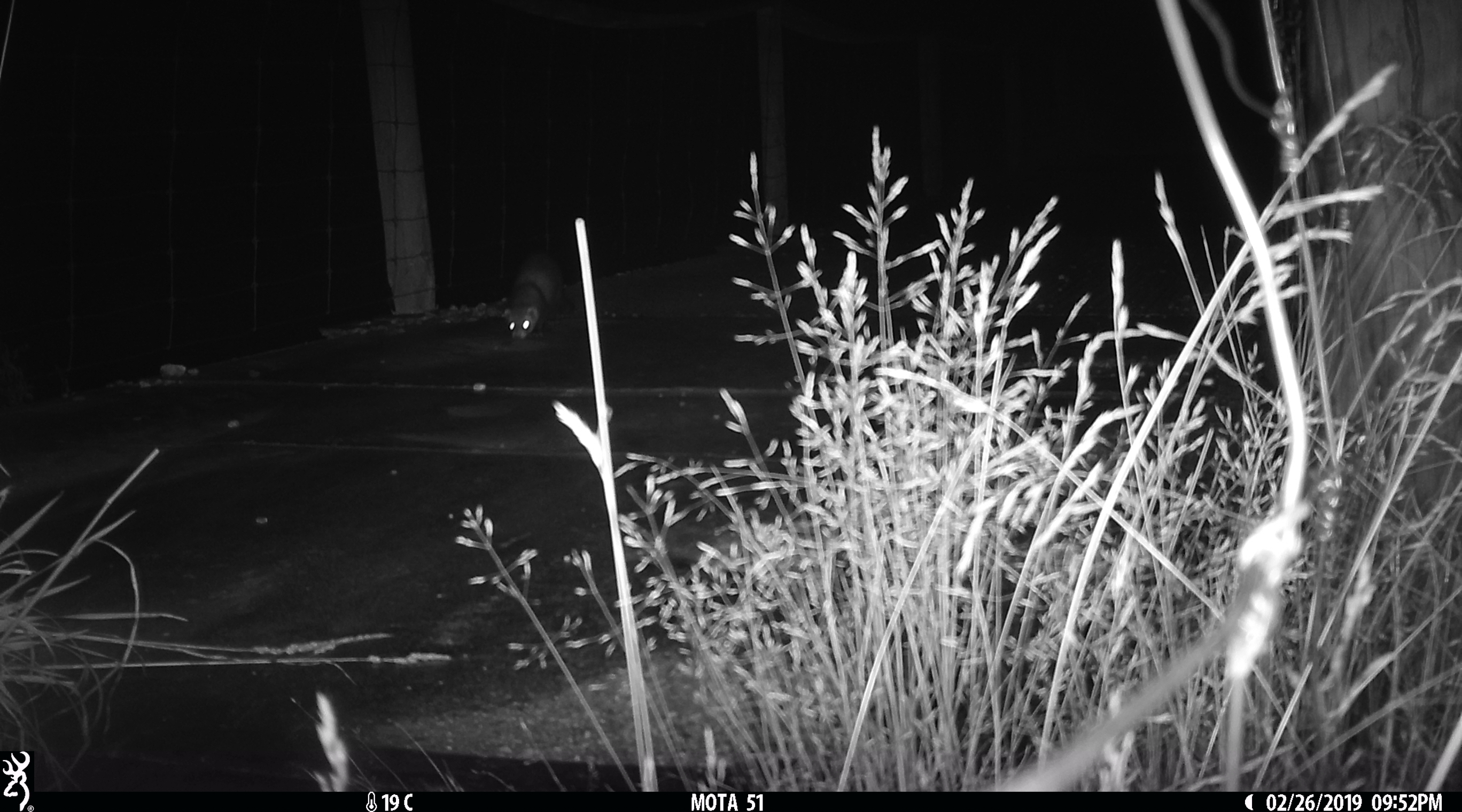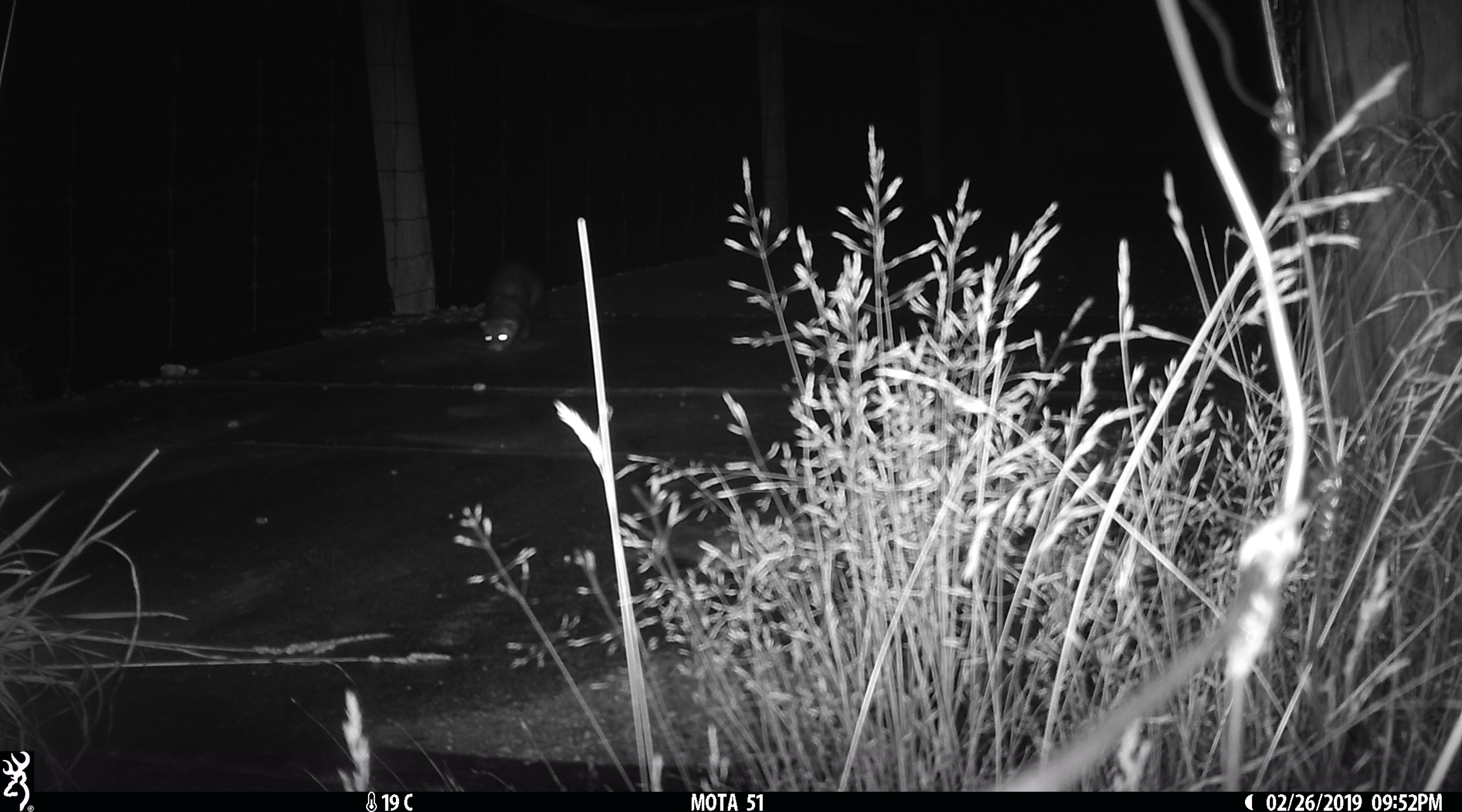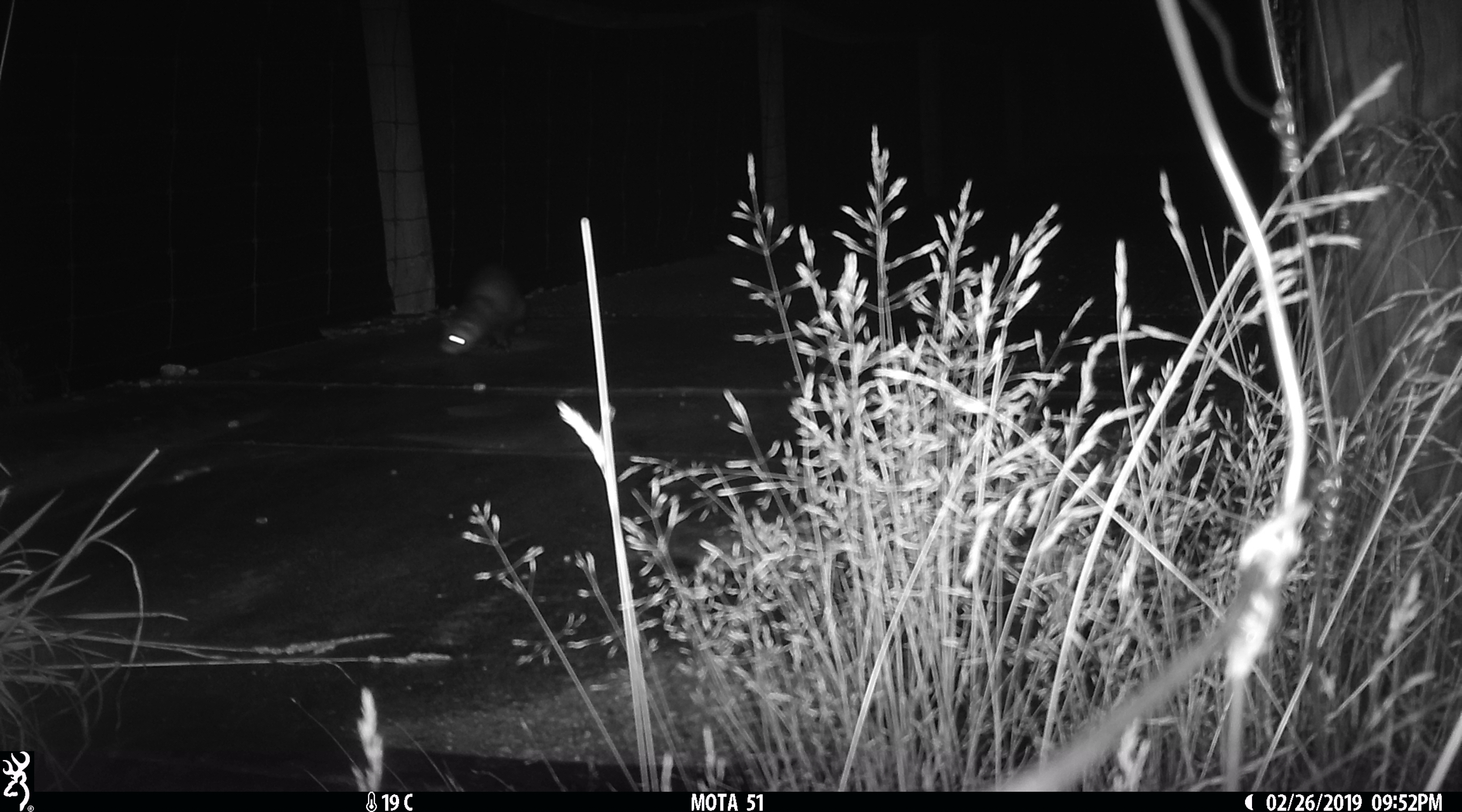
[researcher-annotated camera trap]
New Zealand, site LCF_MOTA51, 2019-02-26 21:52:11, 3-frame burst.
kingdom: Animalia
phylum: Chordata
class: Mammalia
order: Carnivora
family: Mustelidae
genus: Mustela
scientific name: Mustela furo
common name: ferret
Ferret (Mustela furo).